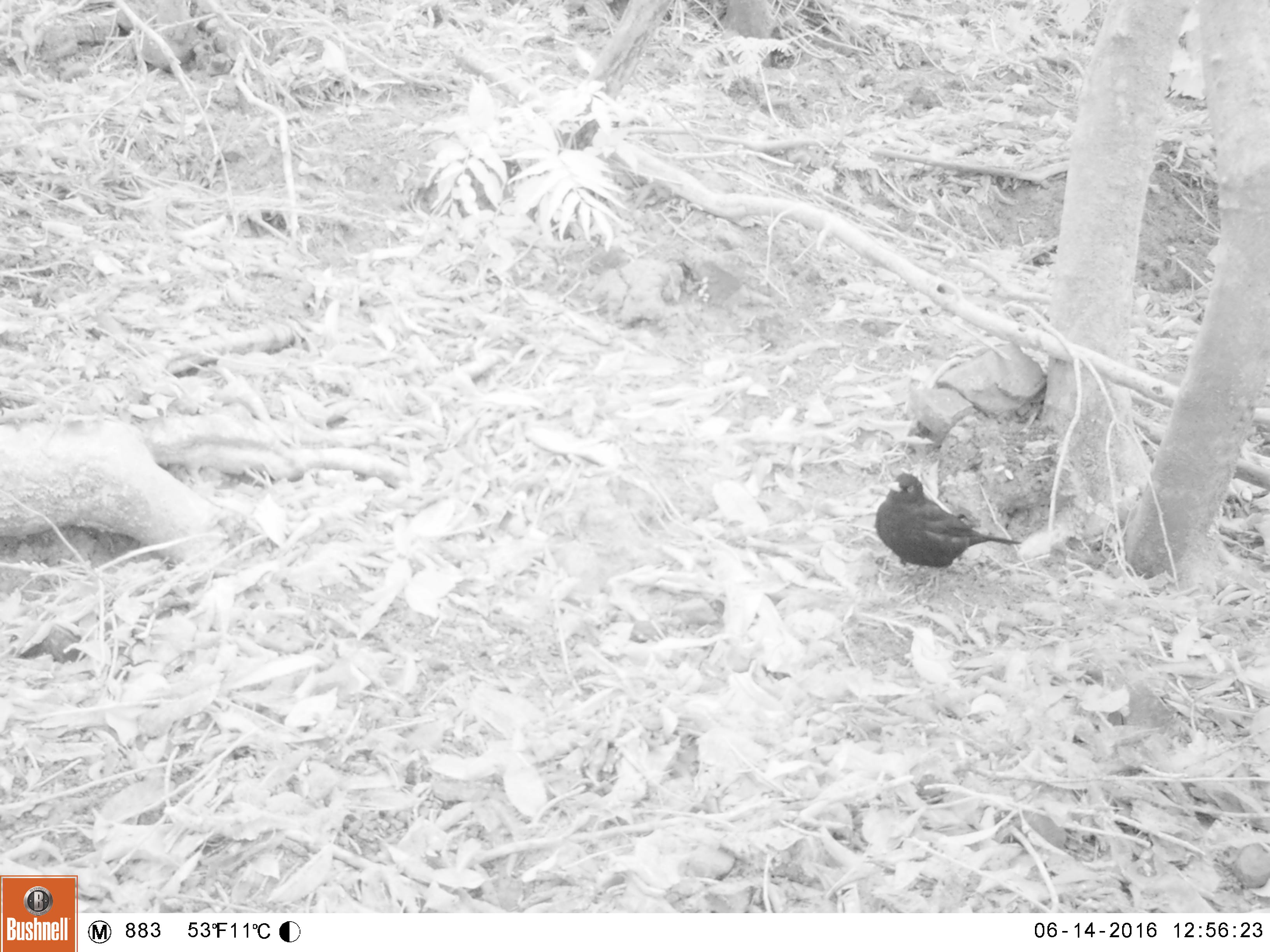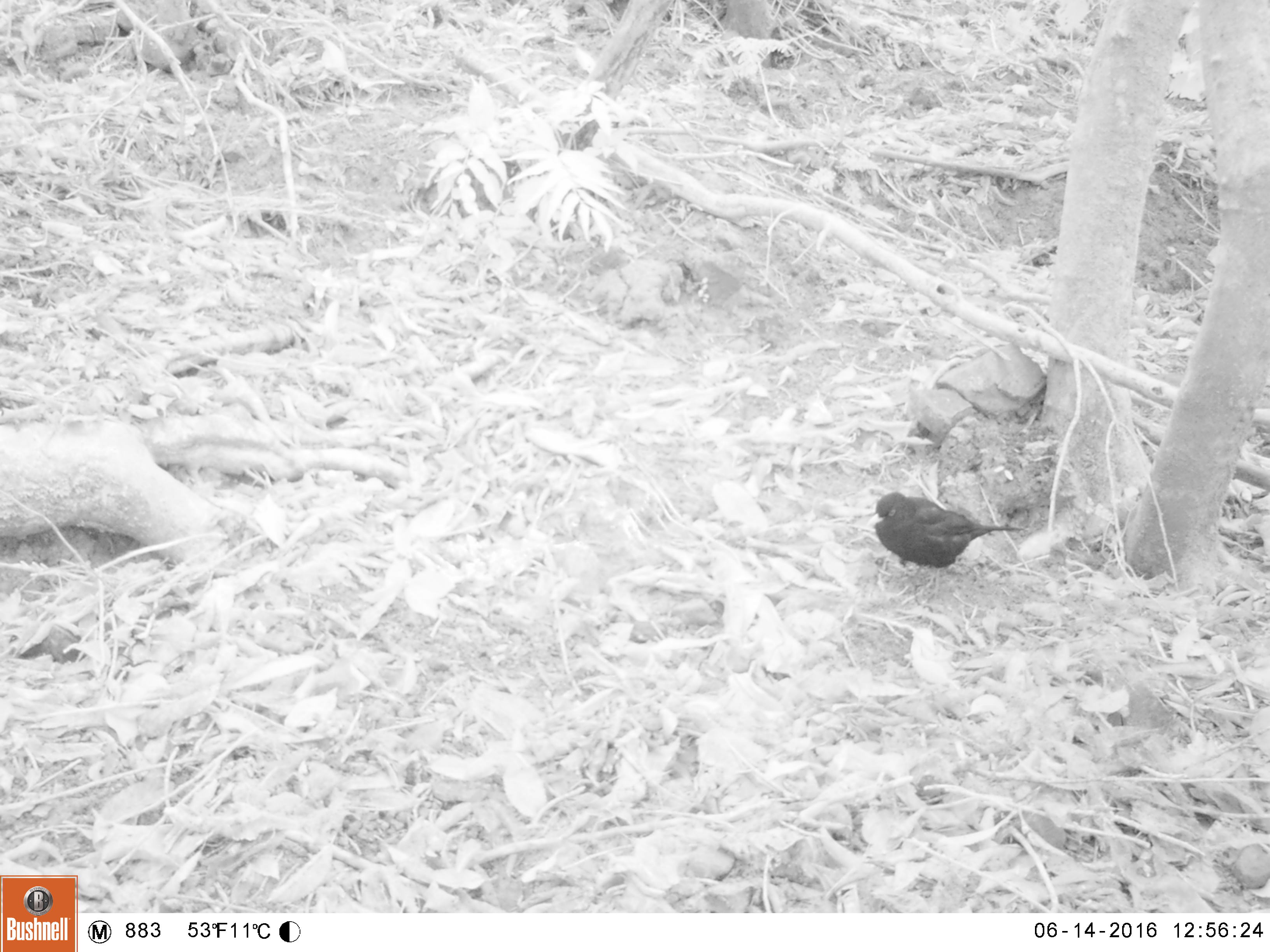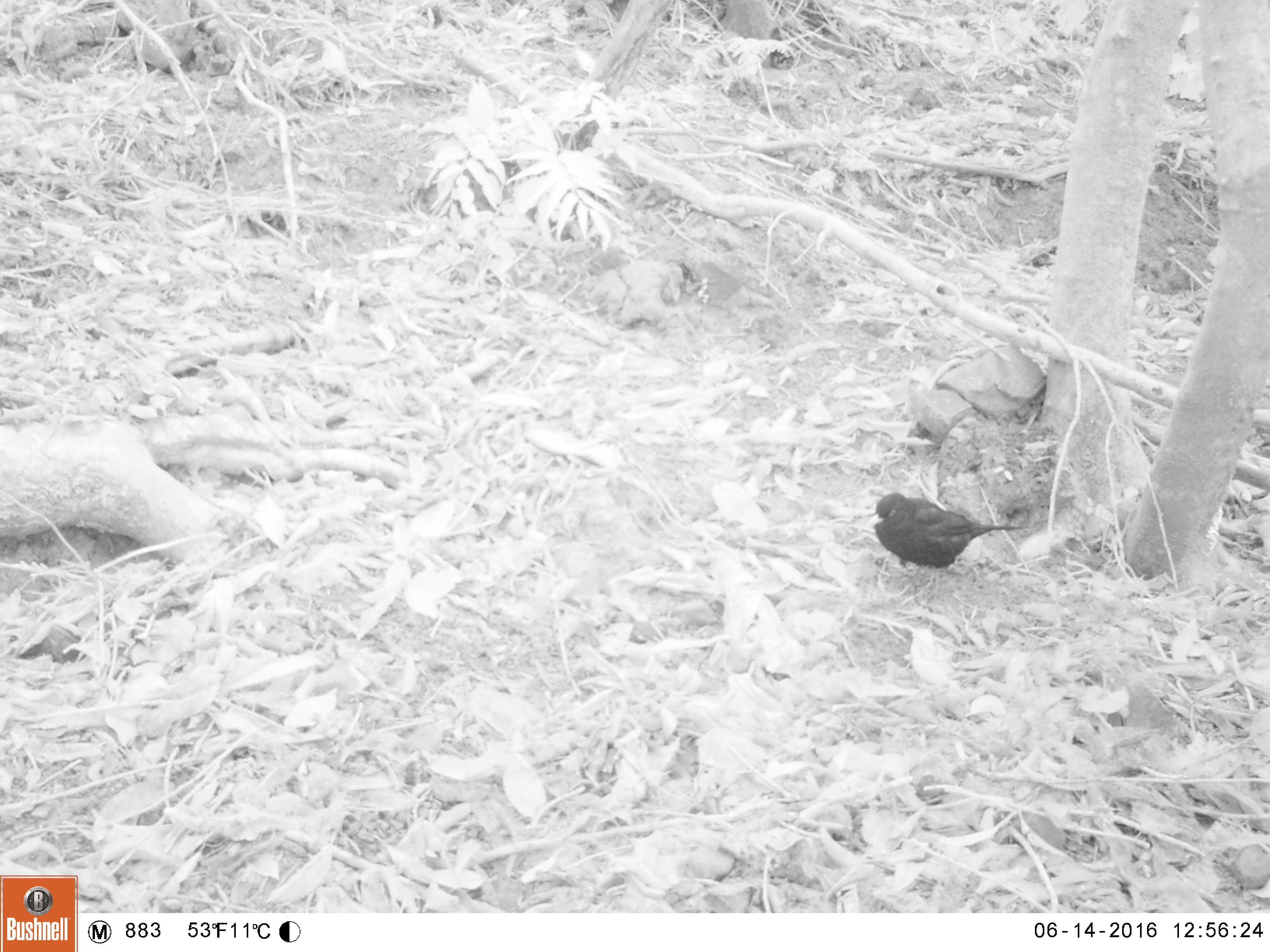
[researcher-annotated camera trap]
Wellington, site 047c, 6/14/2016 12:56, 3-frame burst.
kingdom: Animalia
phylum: Chordata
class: Aves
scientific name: Aves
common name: bird